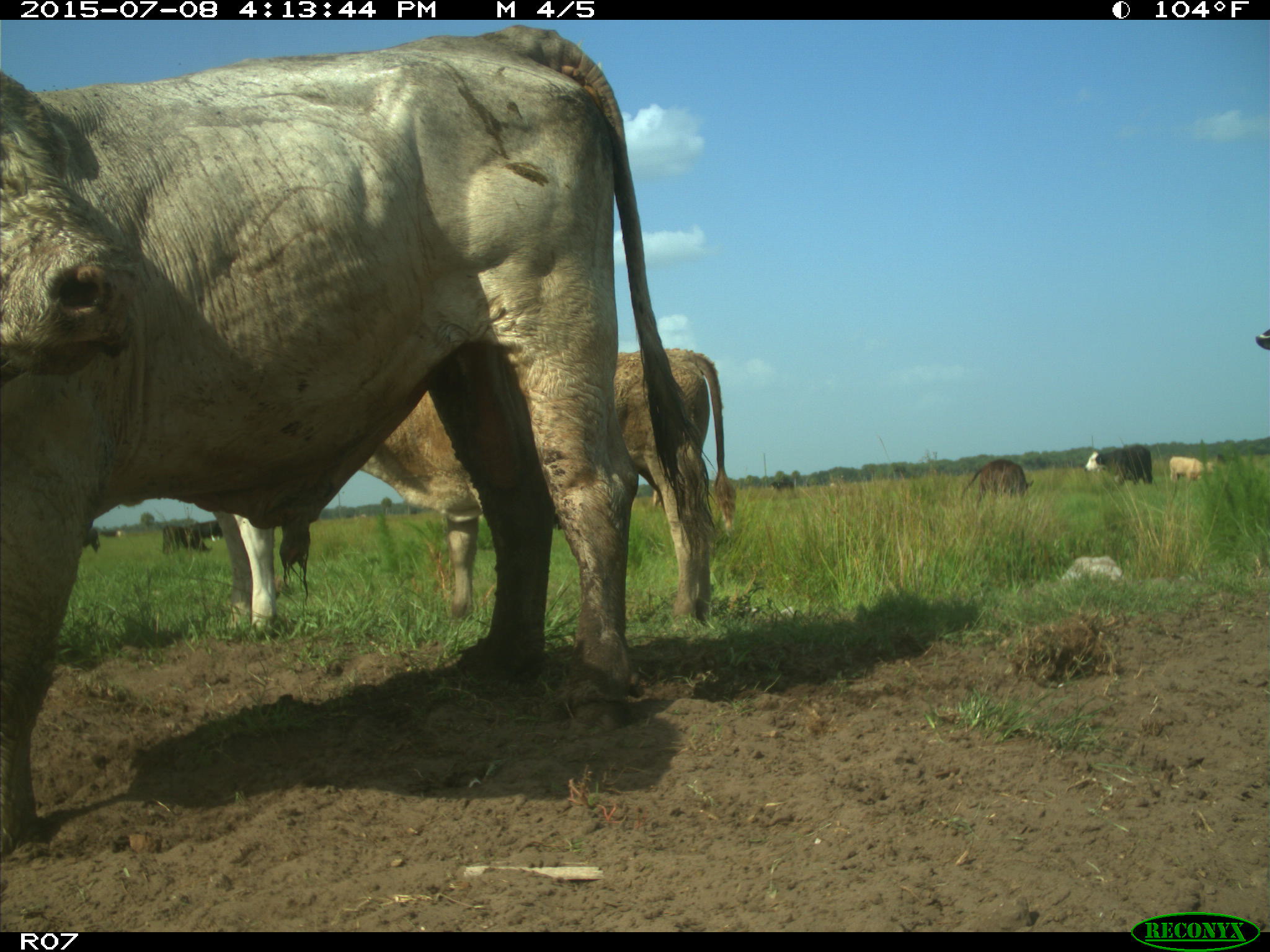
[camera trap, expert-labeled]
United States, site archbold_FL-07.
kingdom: Animalia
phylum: Chordata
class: Mammalia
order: Artiodactyla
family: Bovidae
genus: Bos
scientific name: Bos taurus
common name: domestic cow